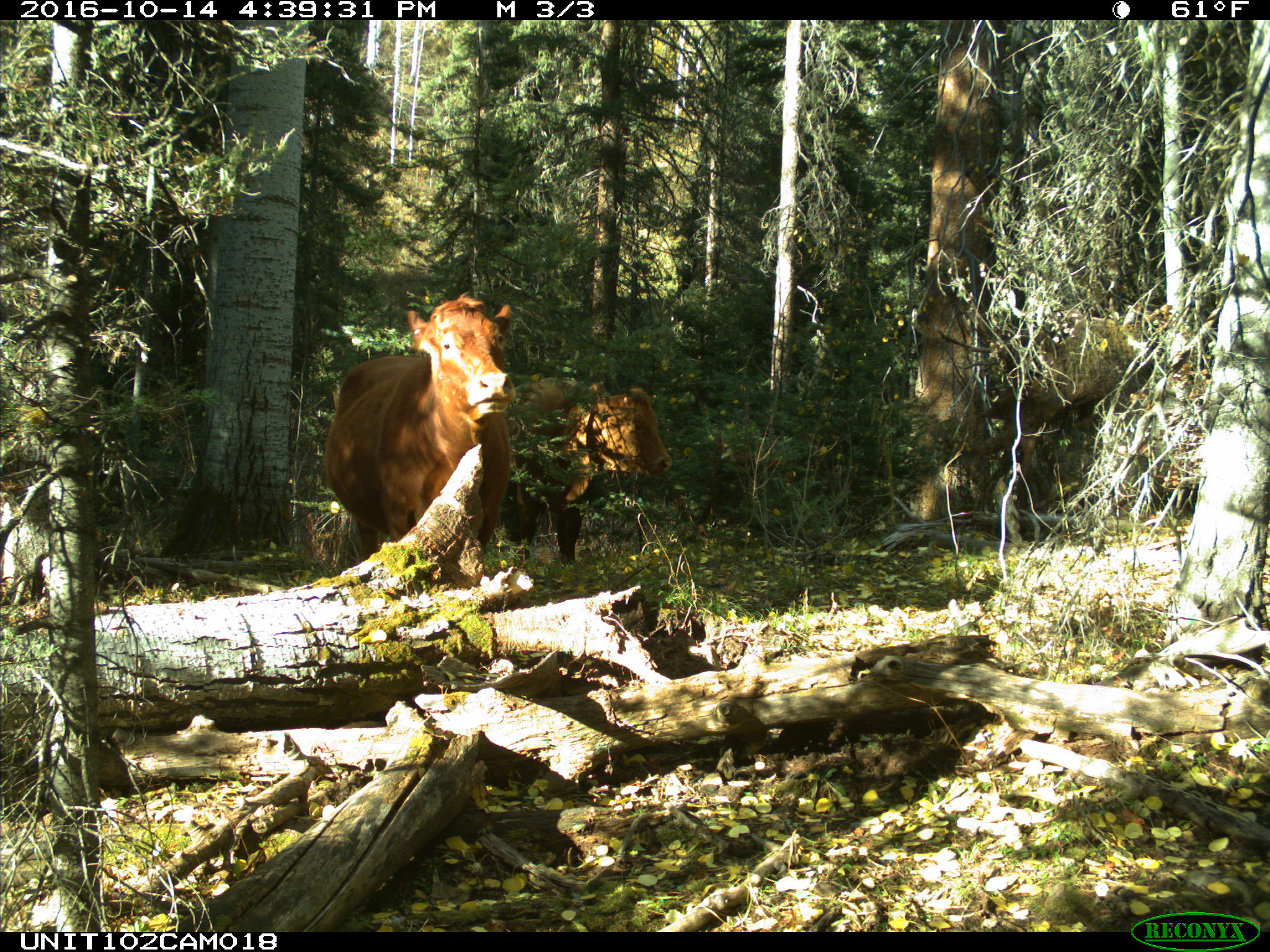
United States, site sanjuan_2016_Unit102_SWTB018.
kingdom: Animalia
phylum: Chordata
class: Mammalia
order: Artiodactyla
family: Bovidae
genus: Bos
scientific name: Bos taurus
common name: domestic cow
Bos taurus (domestic cow).